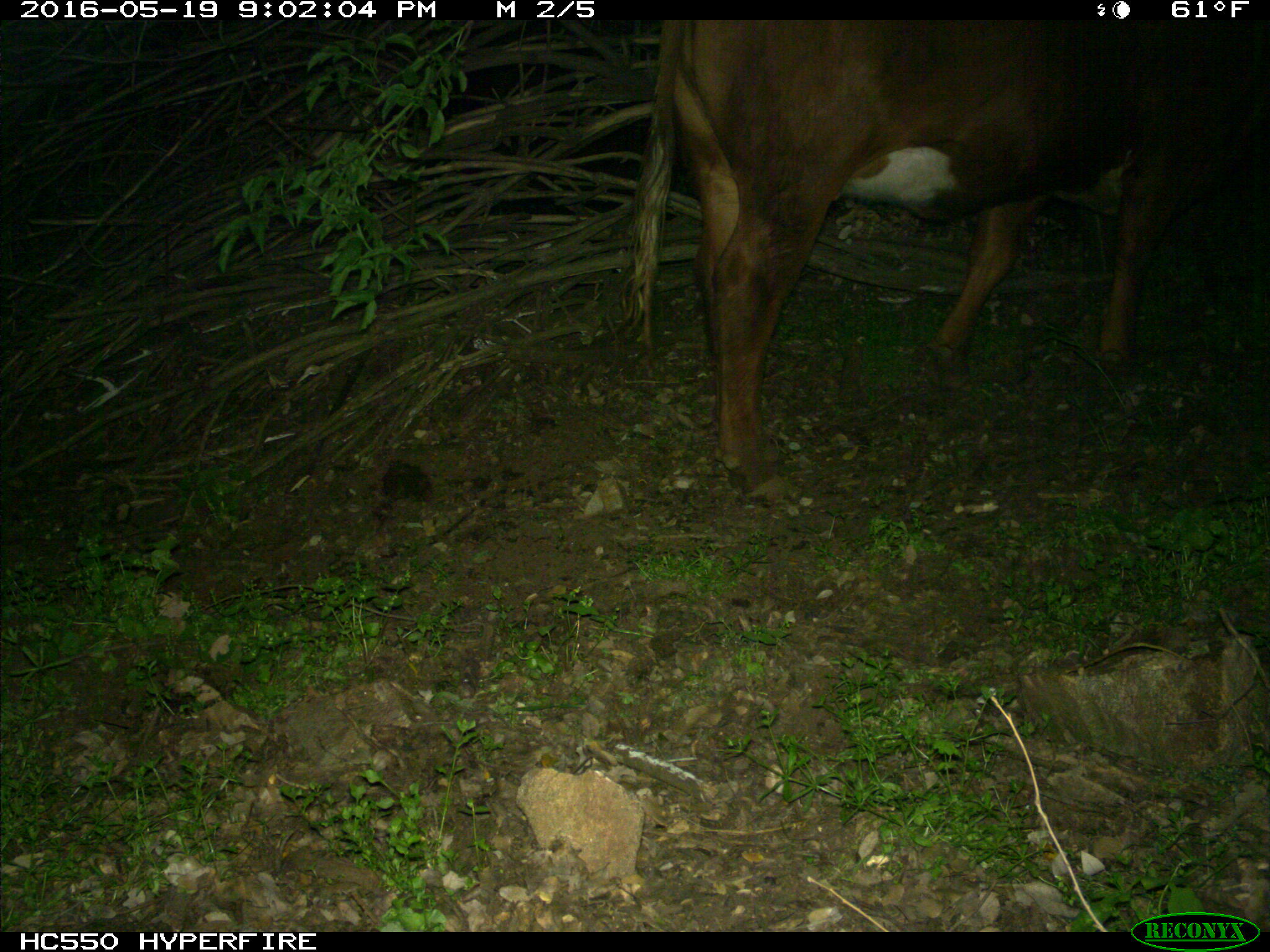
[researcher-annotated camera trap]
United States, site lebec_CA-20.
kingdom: Animalia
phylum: Chordata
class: Mammalia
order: Artiodactyla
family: Bovidae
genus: Bos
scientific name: Bos taurus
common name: domestic cow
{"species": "Bos taurus (domestic cow)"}